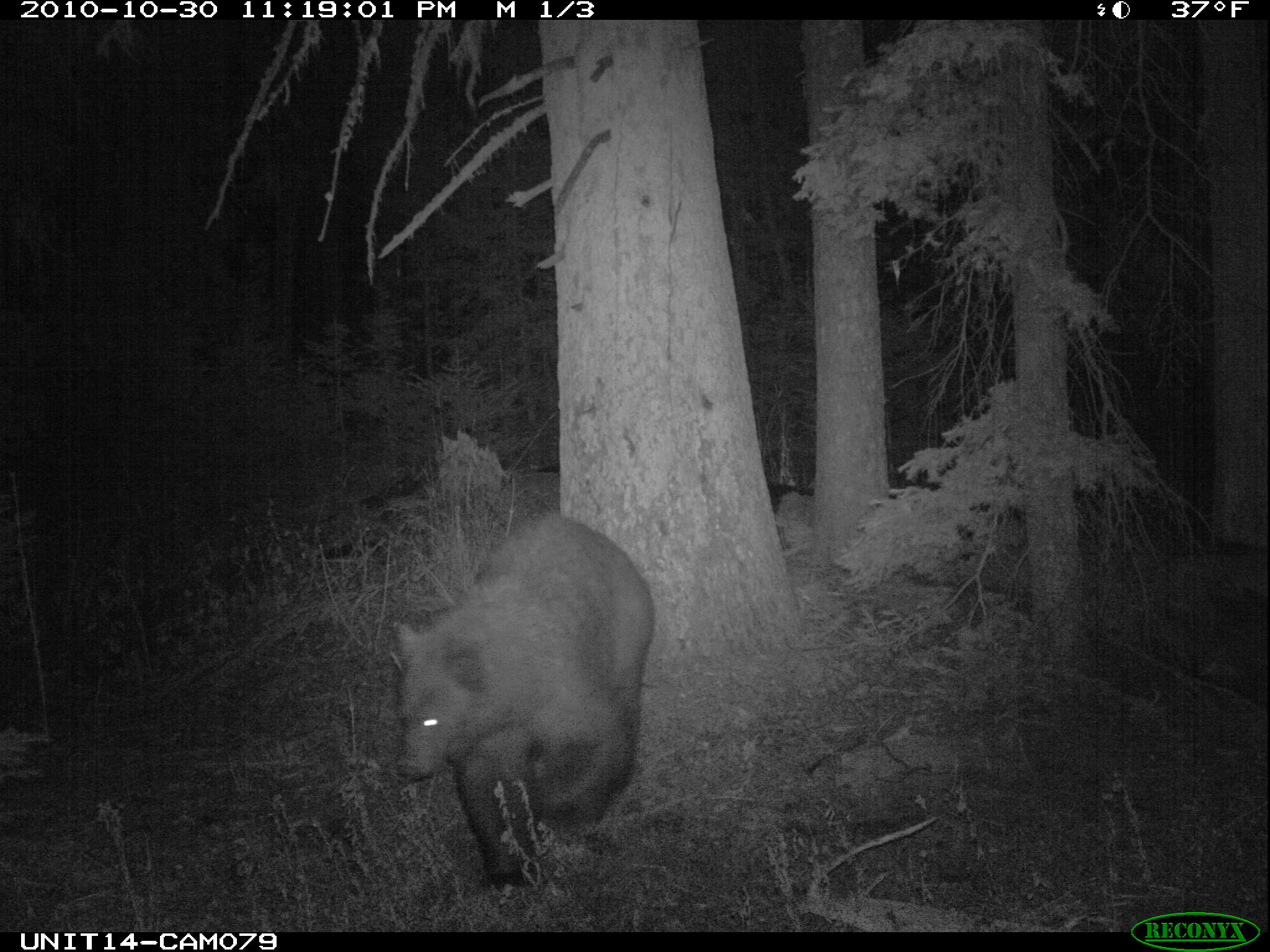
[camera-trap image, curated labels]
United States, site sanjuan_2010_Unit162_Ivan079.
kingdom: Animalia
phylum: Chordata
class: Mammalia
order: Carnivora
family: Ursidae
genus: Ursus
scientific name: Ursus americanus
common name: american black bear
Ursus americanus (american black bear).